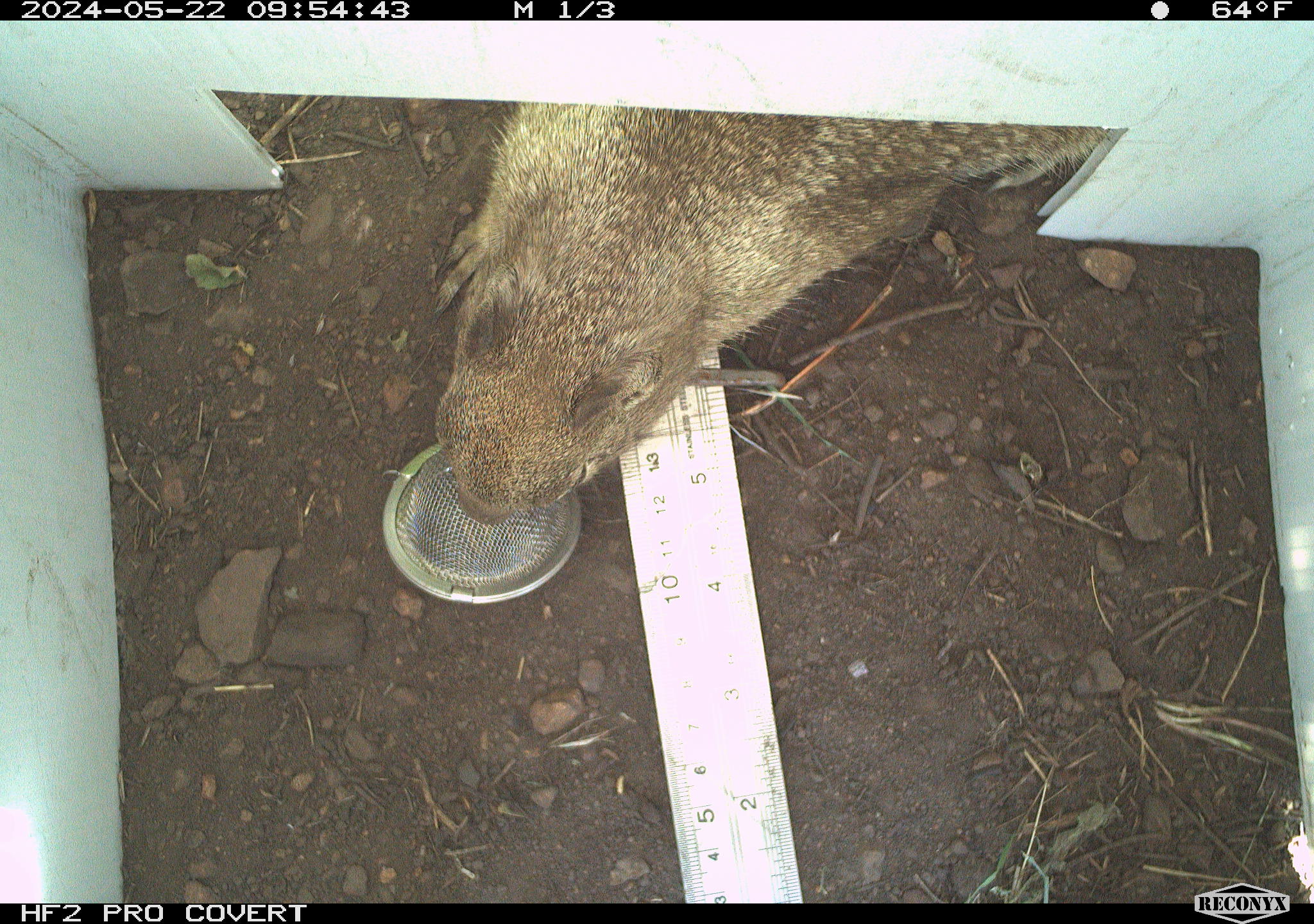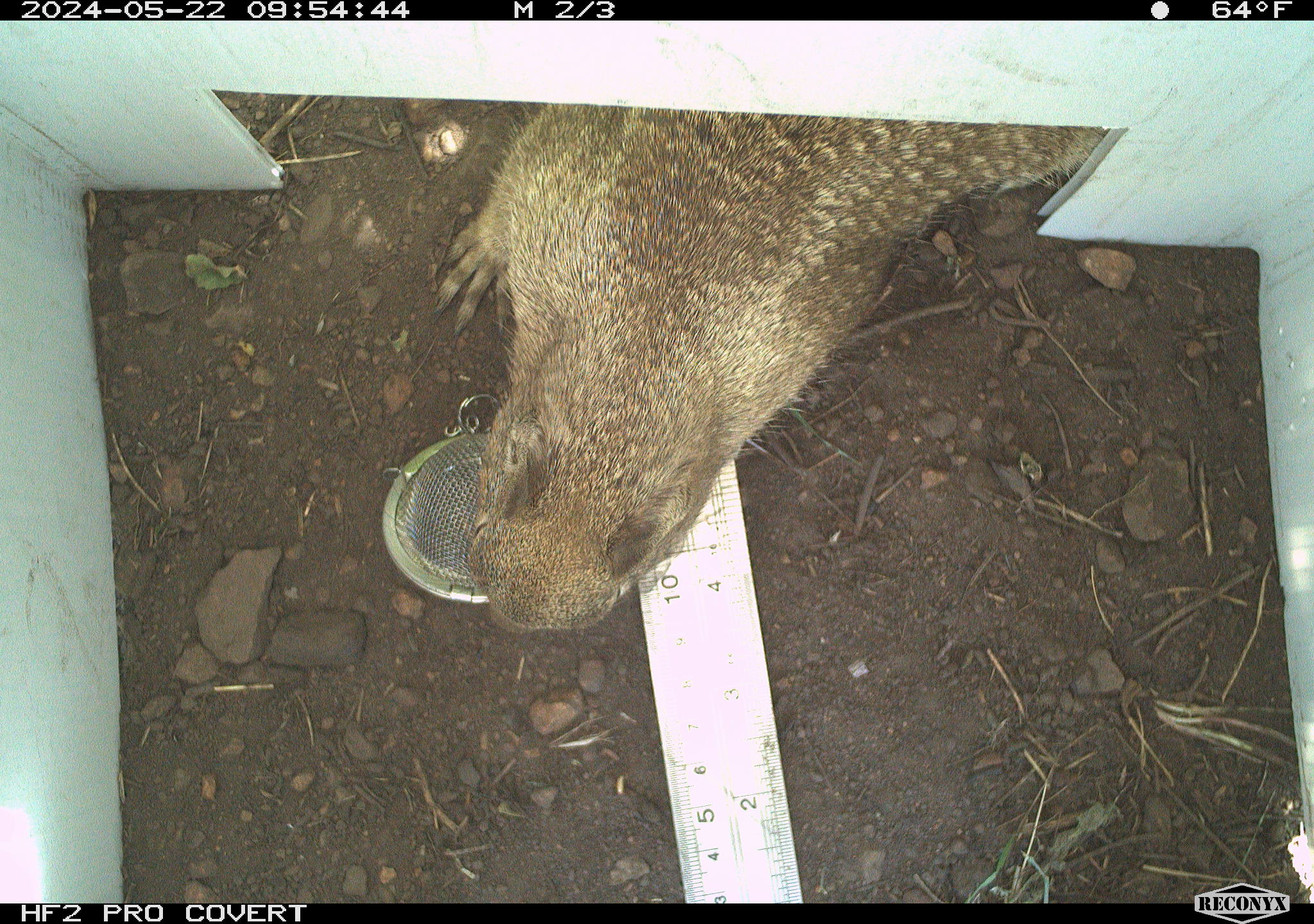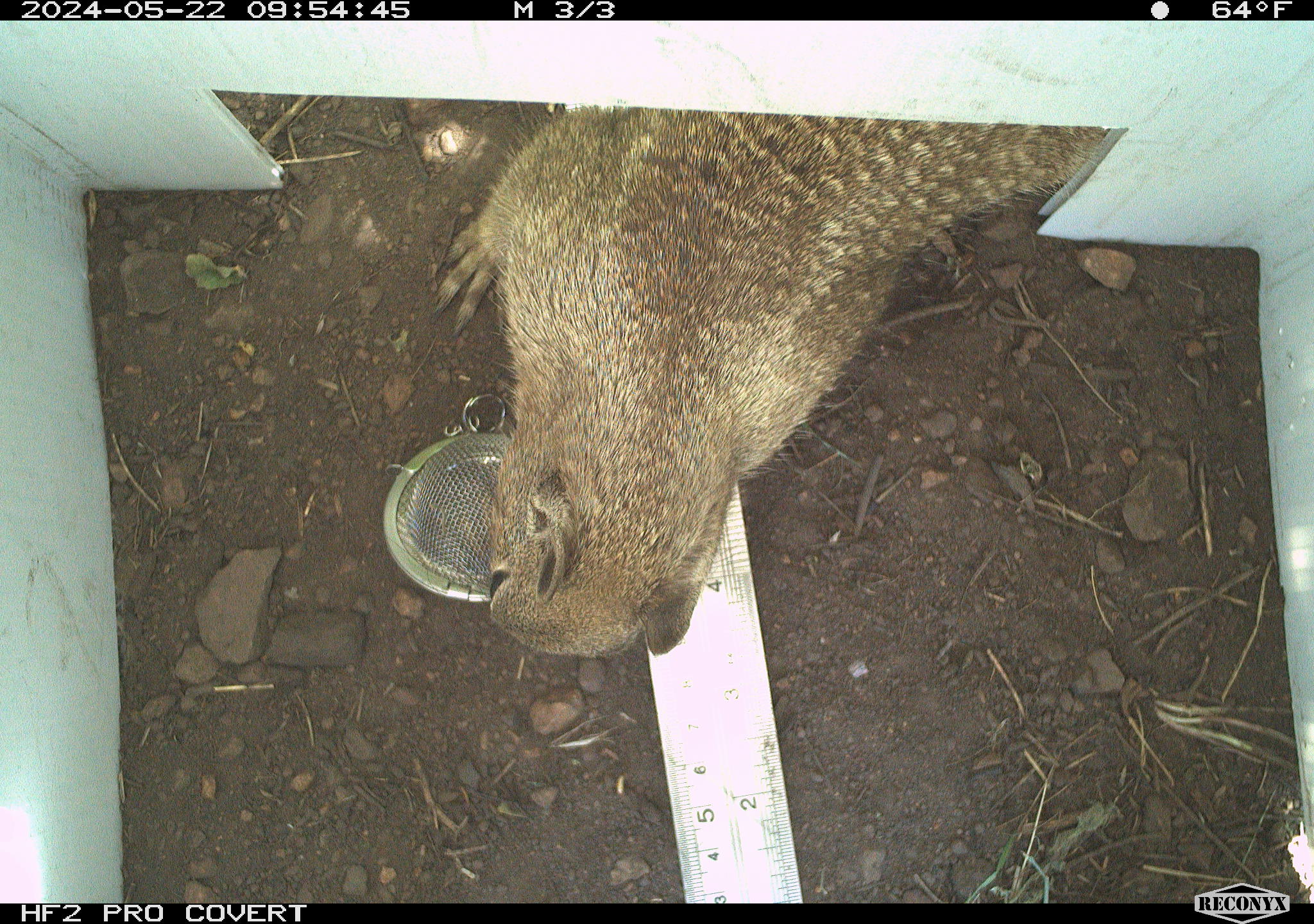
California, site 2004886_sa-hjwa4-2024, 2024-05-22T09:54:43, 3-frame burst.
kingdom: Animalia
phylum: Chordata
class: Mammalia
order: Rodentia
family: Sciuridae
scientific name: Sciuridae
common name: squirrels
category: sciuridae family